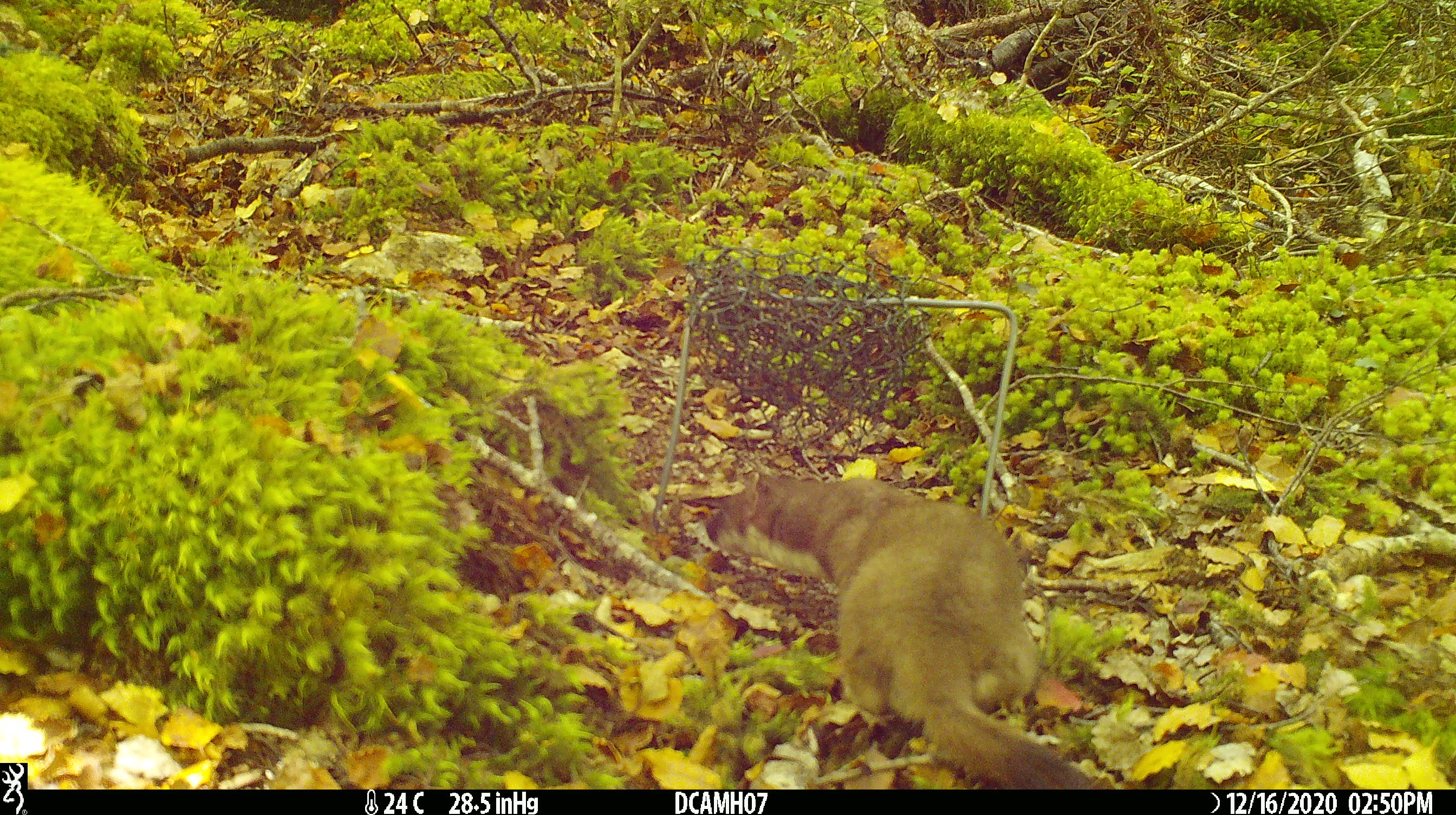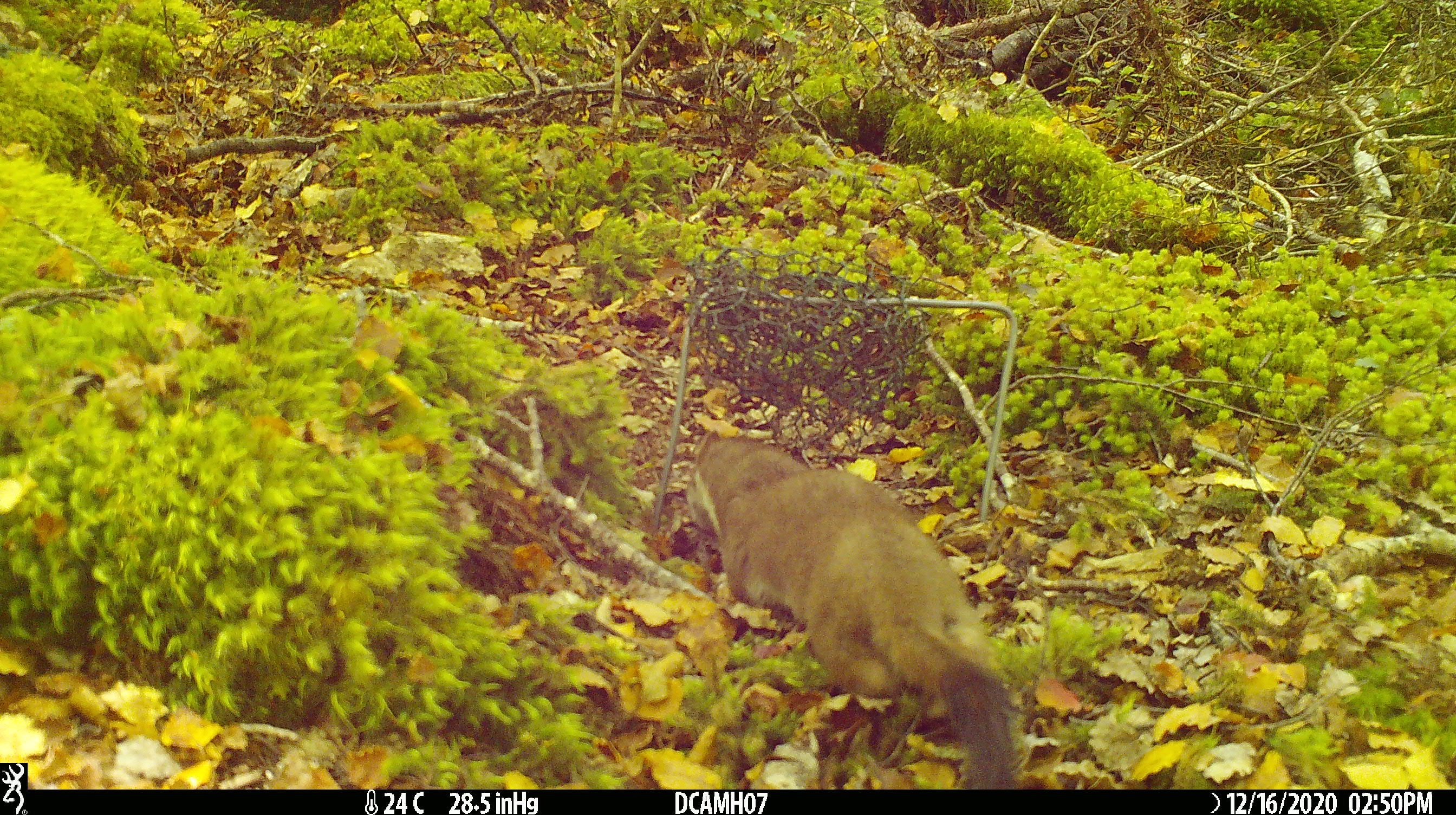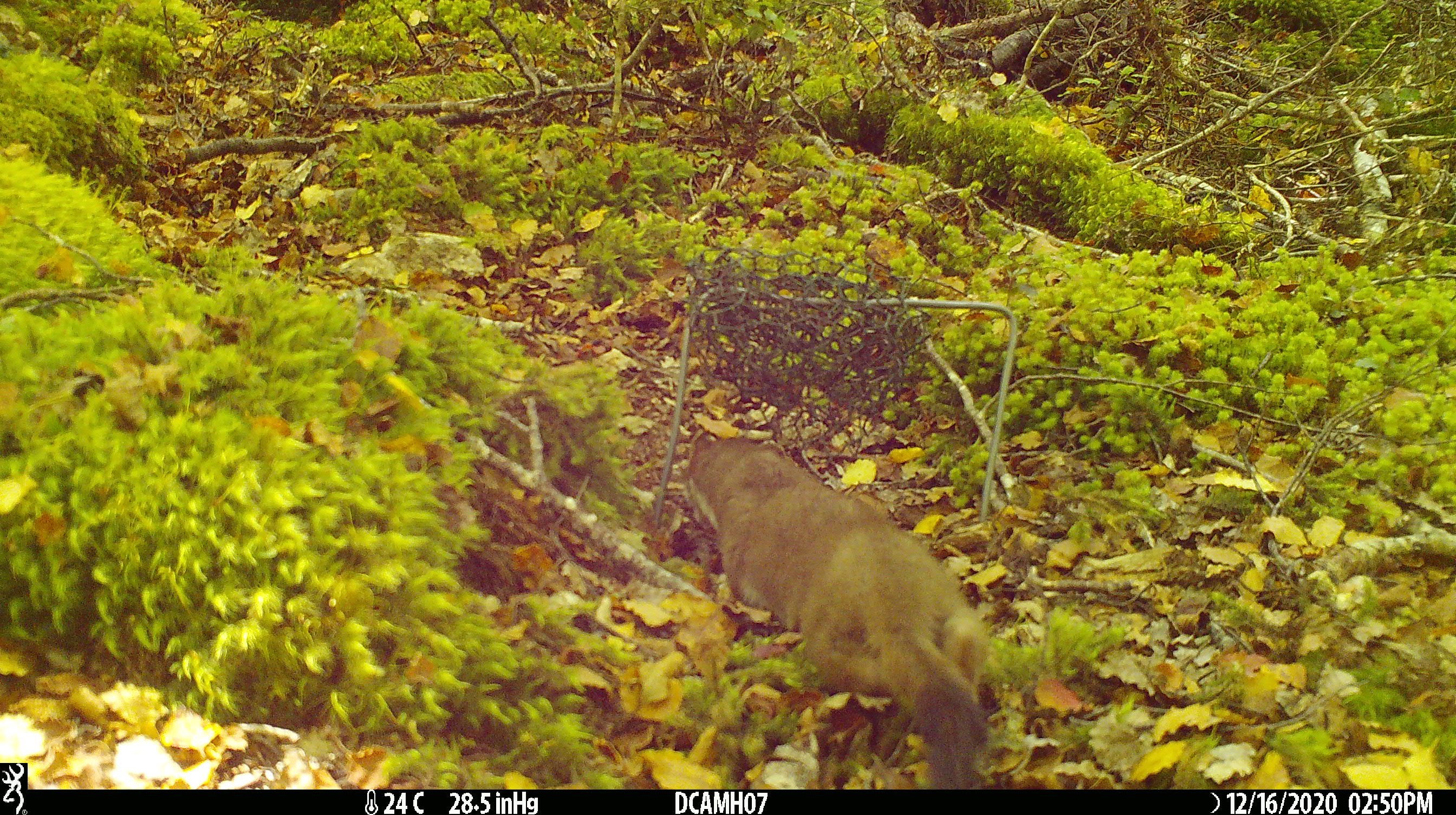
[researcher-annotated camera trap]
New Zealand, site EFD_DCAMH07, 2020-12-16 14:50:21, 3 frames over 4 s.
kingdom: Animalia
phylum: Chordata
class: Mammalia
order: Carnivora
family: Mustelidae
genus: Mustela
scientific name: Mustela erminea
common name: stoat